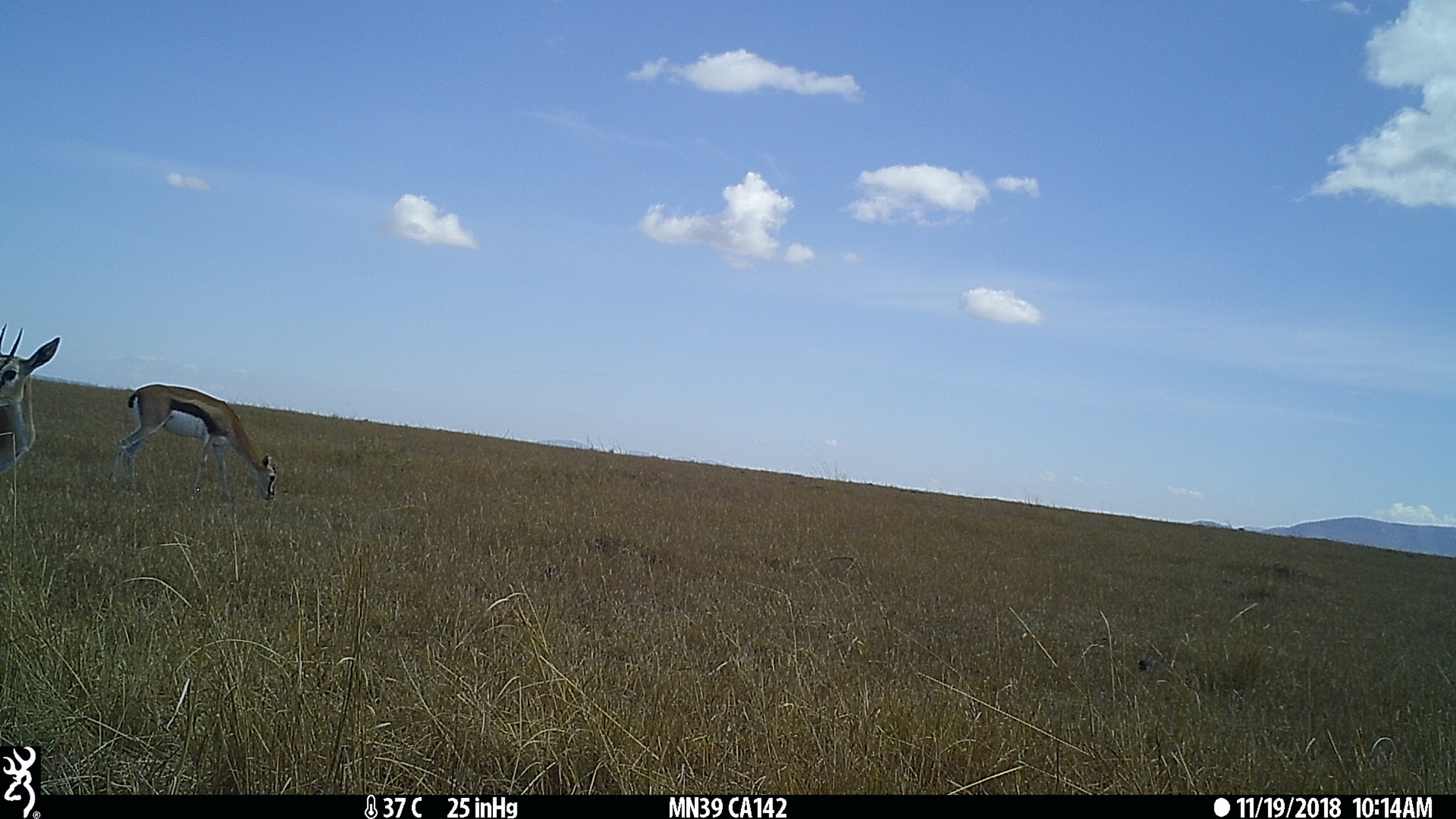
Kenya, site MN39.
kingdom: Animalia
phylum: Chordata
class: Mammalia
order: Artiodactyla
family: Bovidae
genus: Eudorcas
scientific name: Eudorcas thomsonii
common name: thomon's gazelle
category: gazelle thomsons